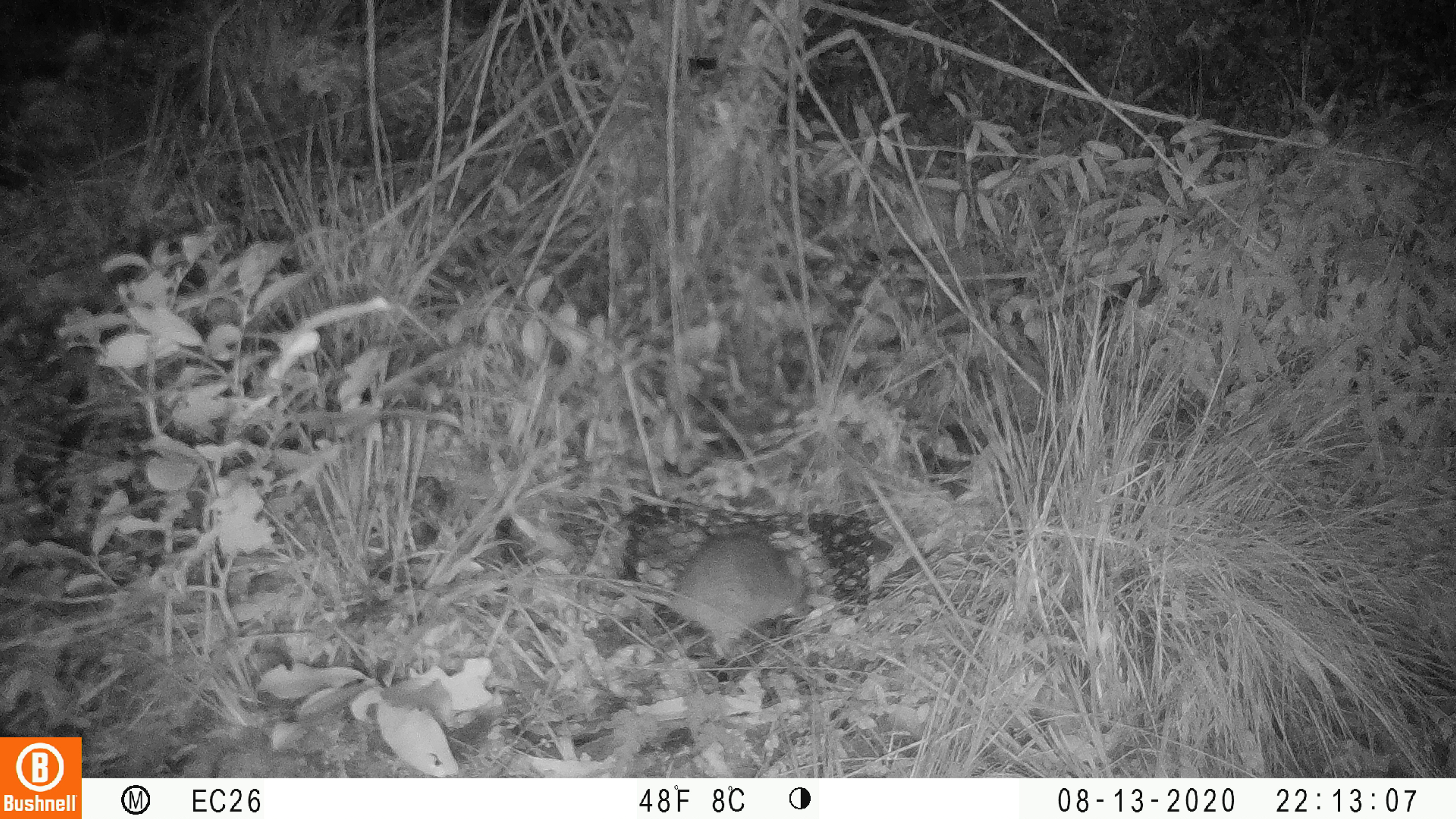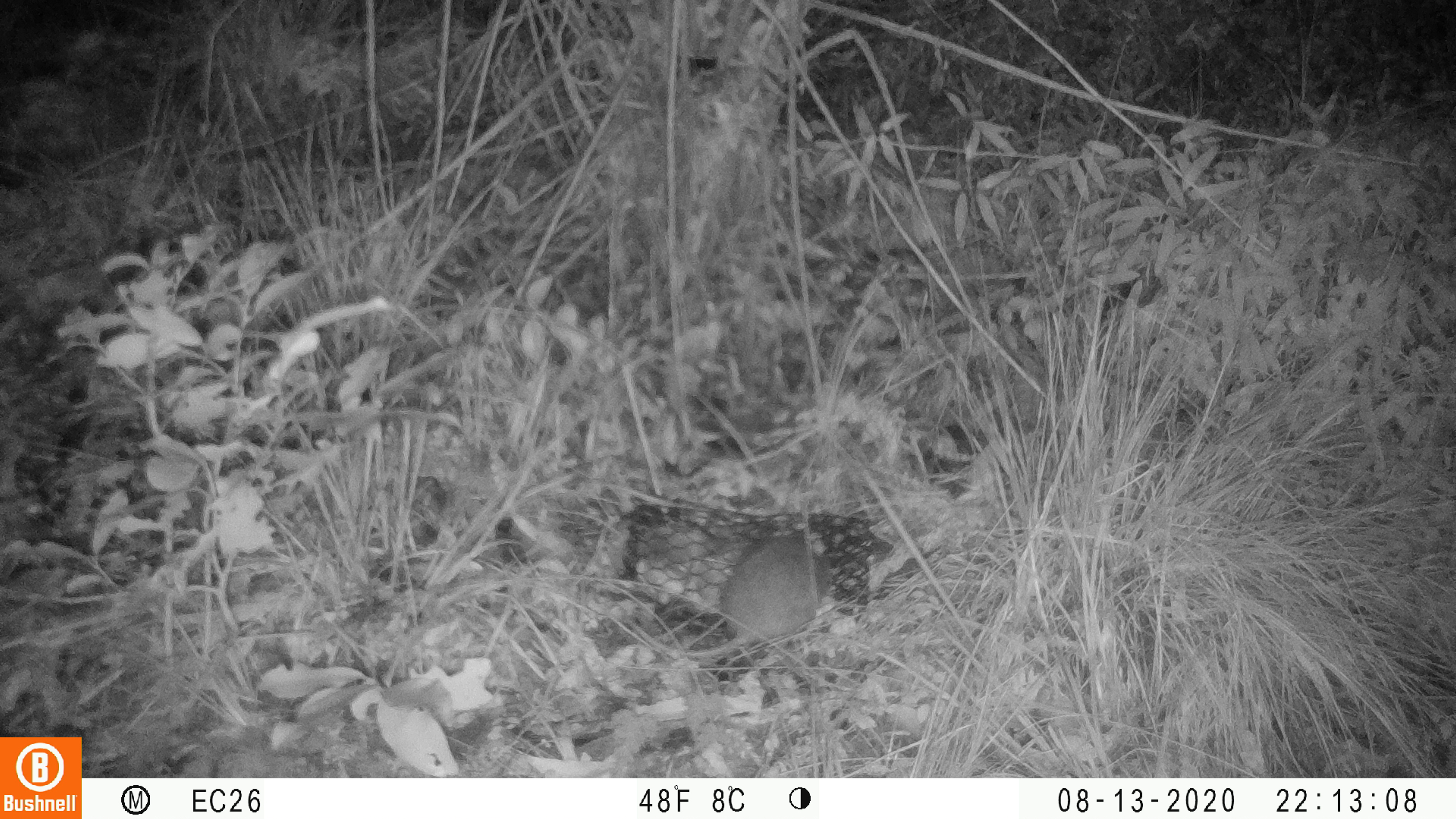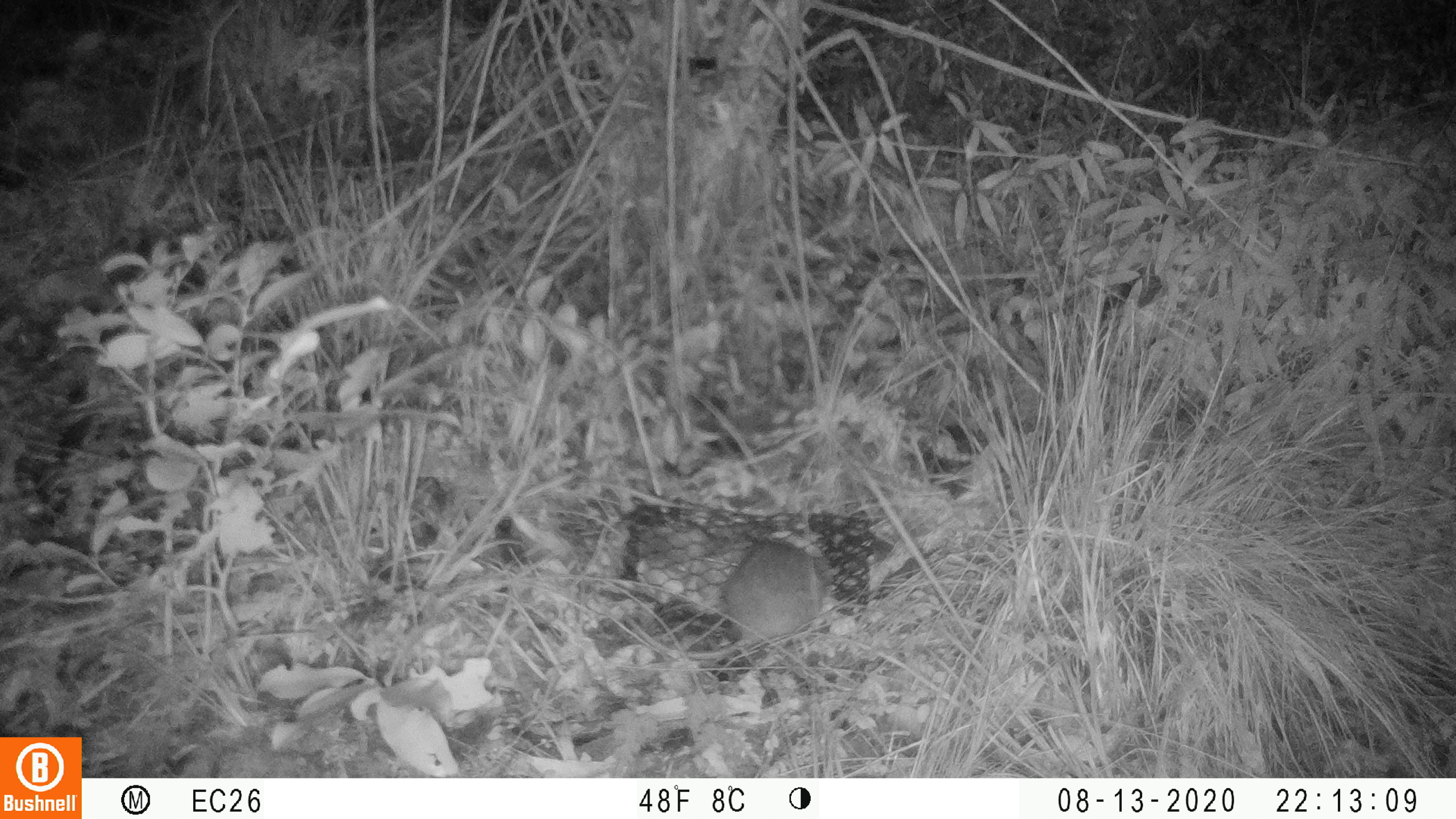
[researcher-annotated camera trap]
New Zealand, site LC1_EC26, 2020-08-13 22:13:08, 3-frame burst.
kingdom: Animalia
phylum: Chordata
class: Mammalia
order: Rodentia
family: Muridae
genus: Rattus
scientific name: Rattus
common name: rat